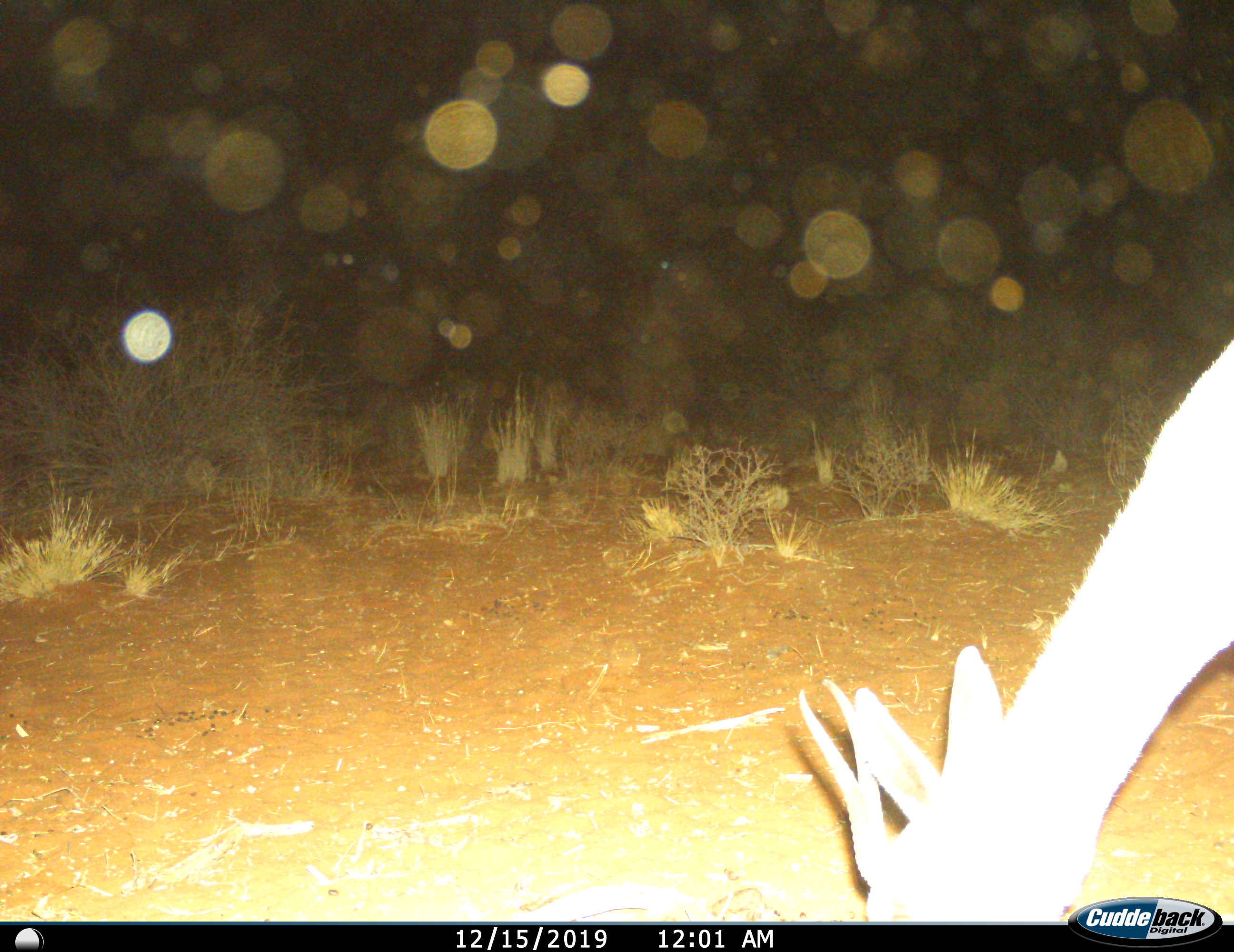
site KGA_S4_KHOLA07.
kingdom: Animalia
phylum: Chordata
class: Mammalia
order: Artiodactyla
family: Bovidae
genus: Antidorcas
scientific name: Antidorcas marsupialis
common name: springbok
Springbok (Antidorcas marsupialis), count 1. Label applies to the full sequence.